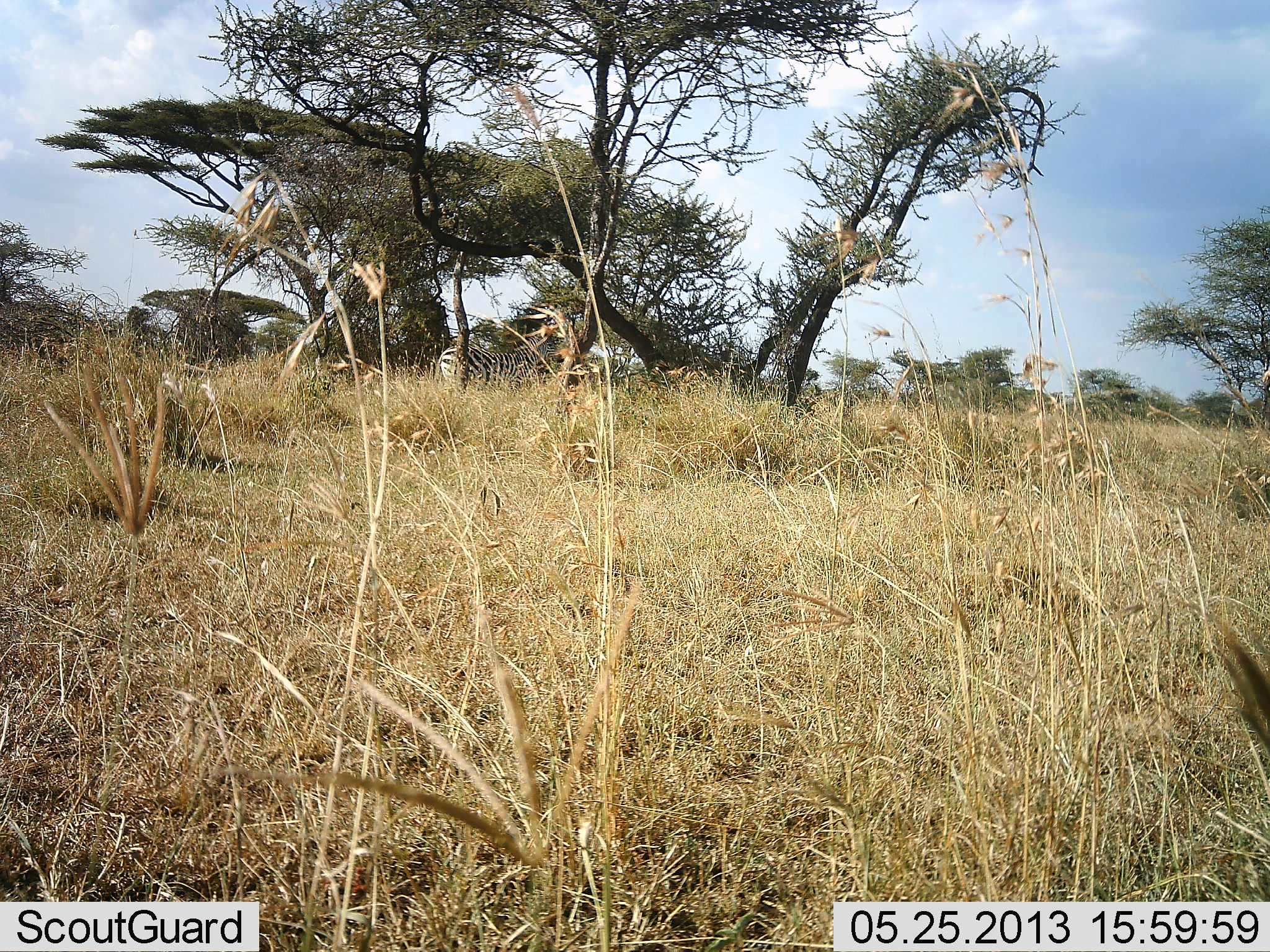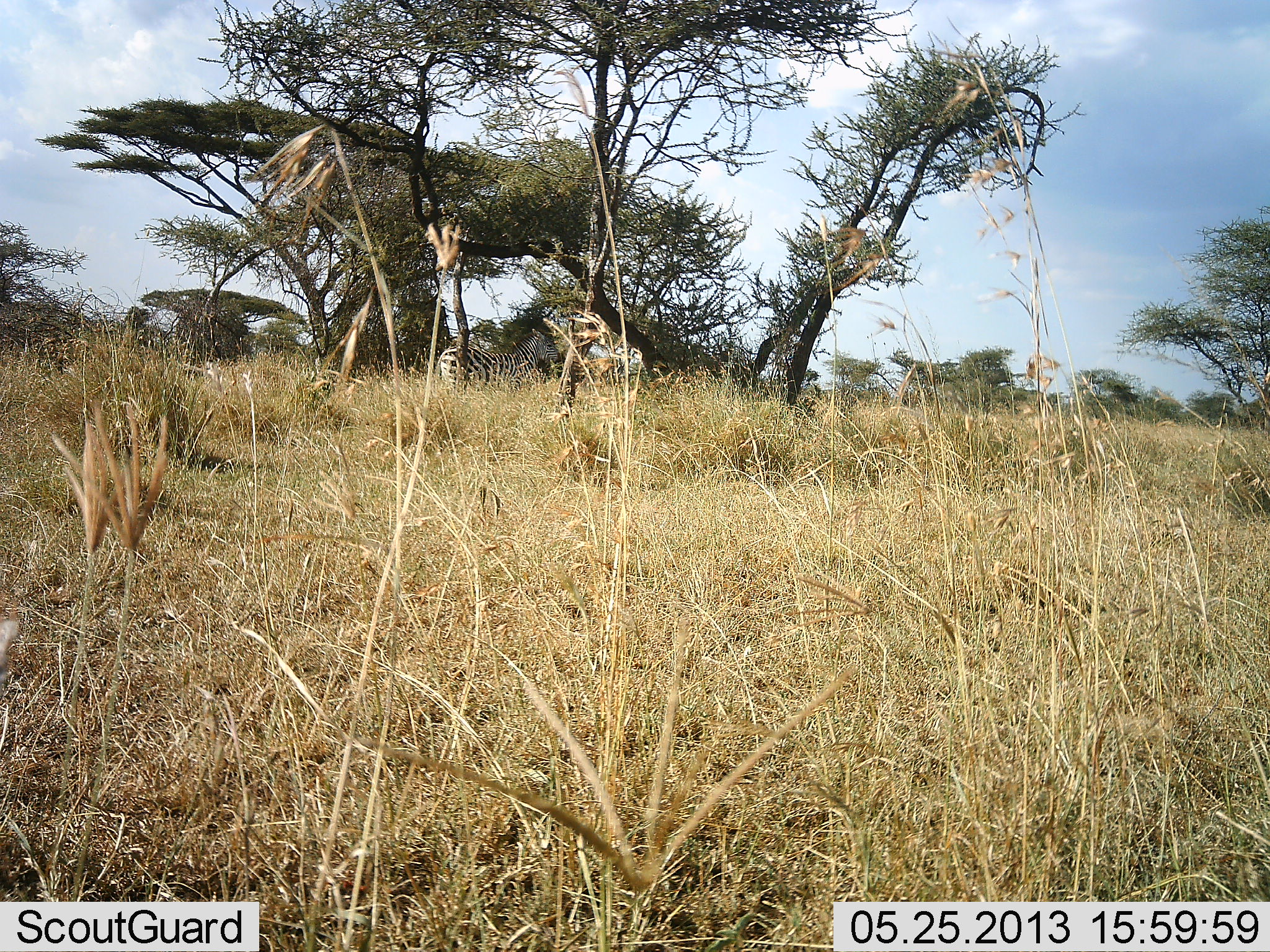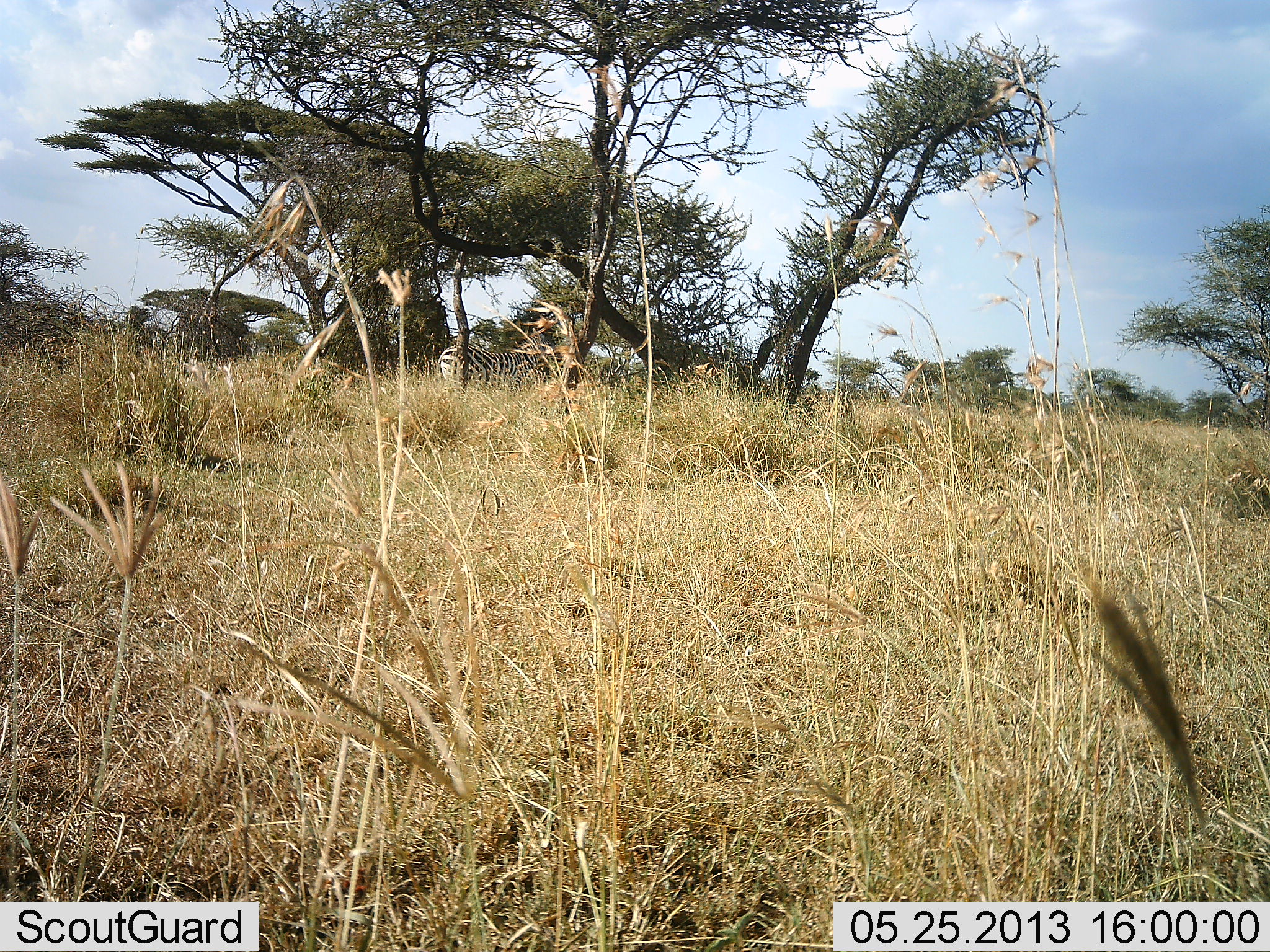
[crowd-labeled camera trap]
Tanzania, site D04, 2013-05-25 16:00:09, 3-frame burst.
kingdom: Animalia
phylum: Chordata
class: Mammalia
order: Perissodactyla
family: Equidae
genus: Equus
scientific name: Equus quagga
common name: plains zebra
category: zebra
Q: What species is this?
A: Zebra (plains zebra) (Equus quagga).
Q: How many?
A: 1.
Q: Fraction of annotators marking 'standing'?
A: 87%.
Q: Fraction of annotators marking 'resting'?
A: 13%.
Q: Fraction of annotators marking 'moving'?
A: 0%.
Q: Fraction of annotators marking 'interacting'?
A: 0%.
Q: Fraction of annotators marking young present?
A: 0%.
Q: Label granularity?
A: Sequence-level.